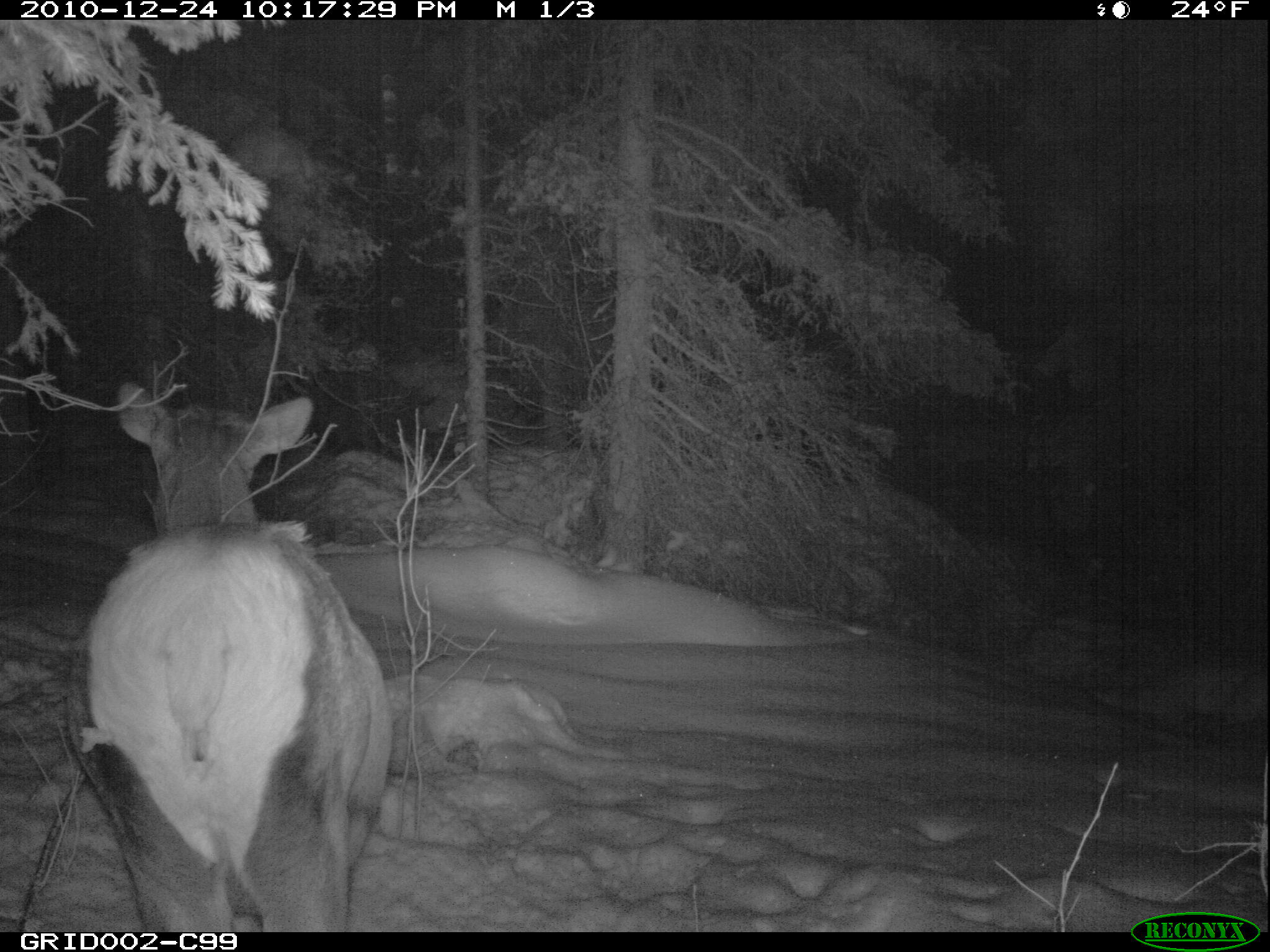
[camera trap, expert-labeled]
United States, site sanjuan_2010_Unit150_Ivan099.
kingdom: Animalia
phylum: Chordata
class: Mammalia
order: Artiodactyla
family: Cervidae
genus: Cervus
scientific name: Cervus elaphus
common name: red deer